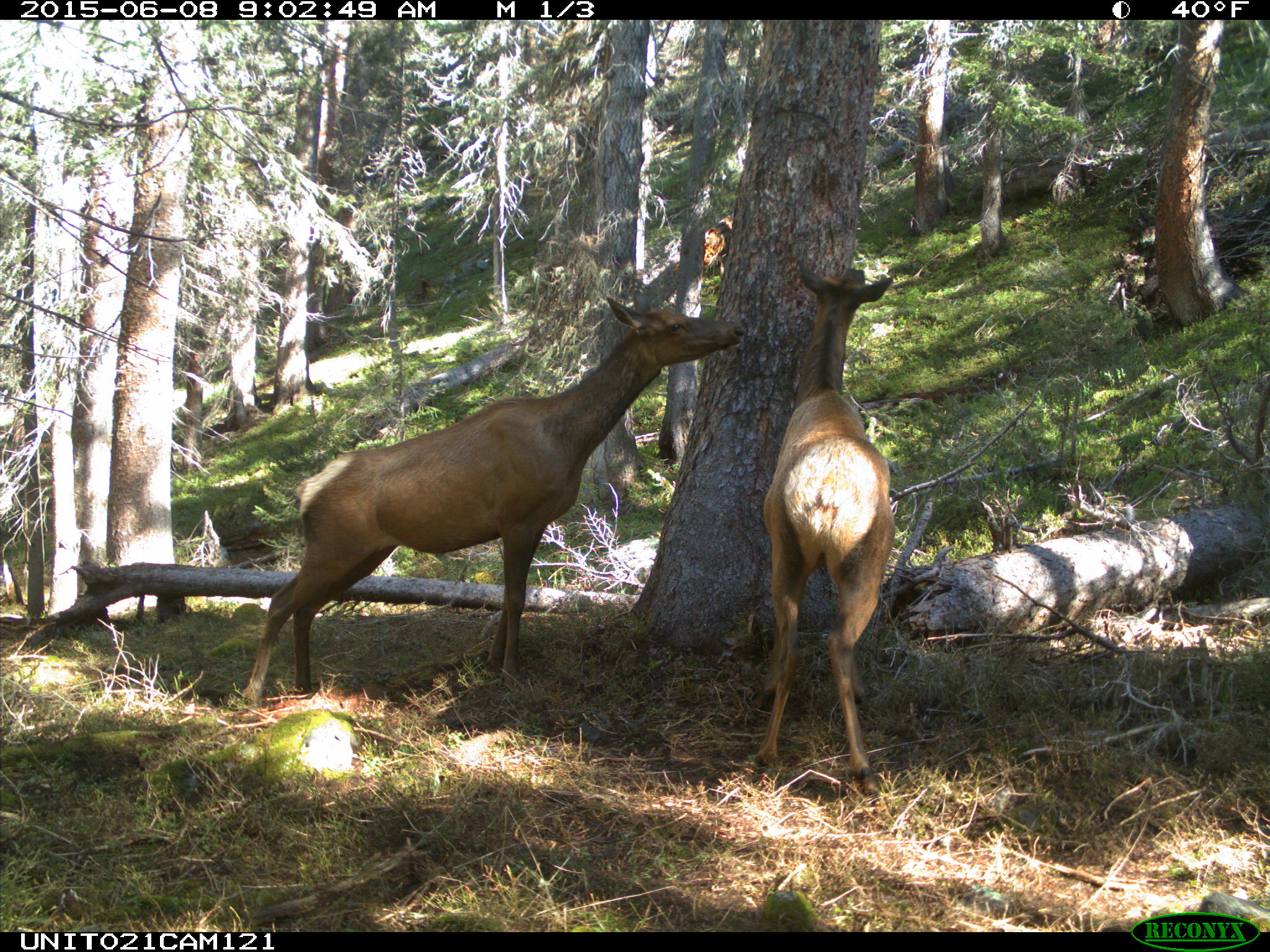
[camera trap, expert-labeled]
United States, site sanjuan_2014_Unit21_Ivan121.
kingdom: Animalia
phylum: Chordata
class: Mammalia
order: Artiodactyla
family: Cervidae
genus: Cervus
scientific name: Cervus elaphus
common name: red deer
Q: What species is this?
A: Cervus elaphus (red deer).